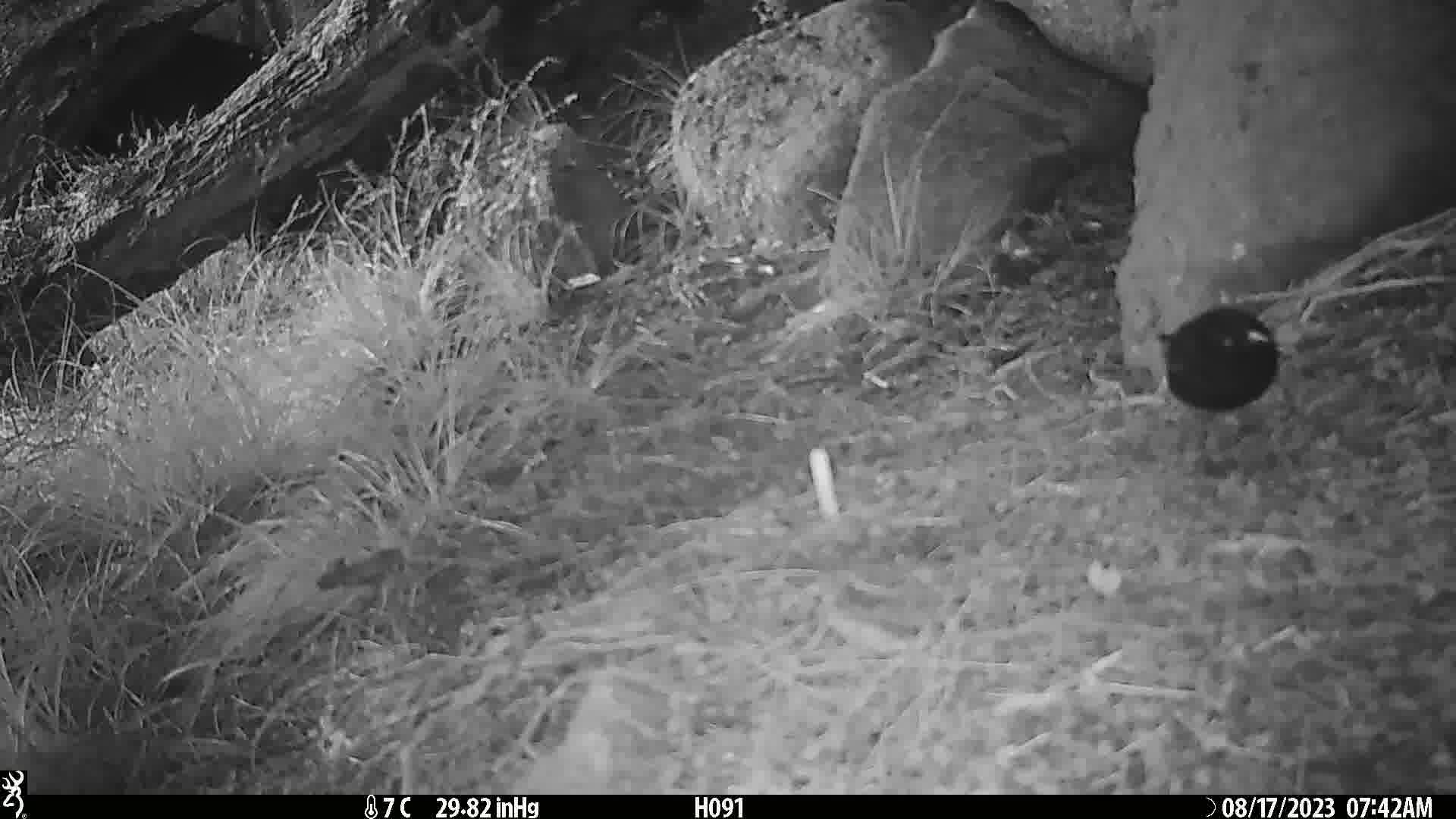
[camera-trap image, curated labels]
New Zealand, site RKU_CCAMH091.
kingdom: Animalia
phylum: Chordata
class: Aves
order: Passeriformes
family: Turdidae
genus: Turdus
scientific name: Turdus merula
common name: eurasian blackbird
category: blackbird